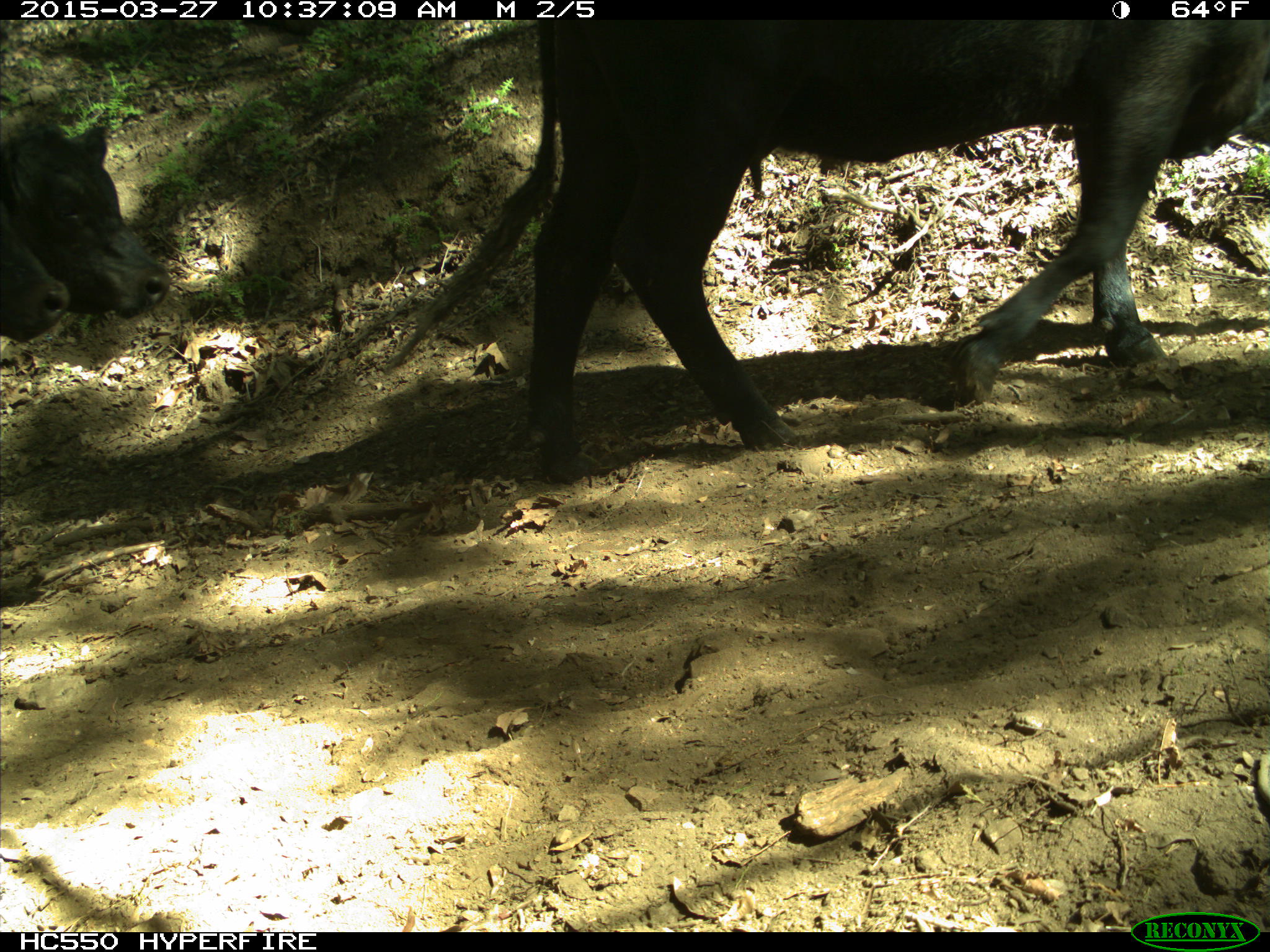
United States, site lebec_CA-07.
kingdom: Animalia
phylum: Chordata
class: Mammalia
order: Artiodactyla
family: Bovidae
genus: Bos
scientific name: Bos taurus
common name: domestic cow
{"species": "Bos taurus (domestic cow)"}